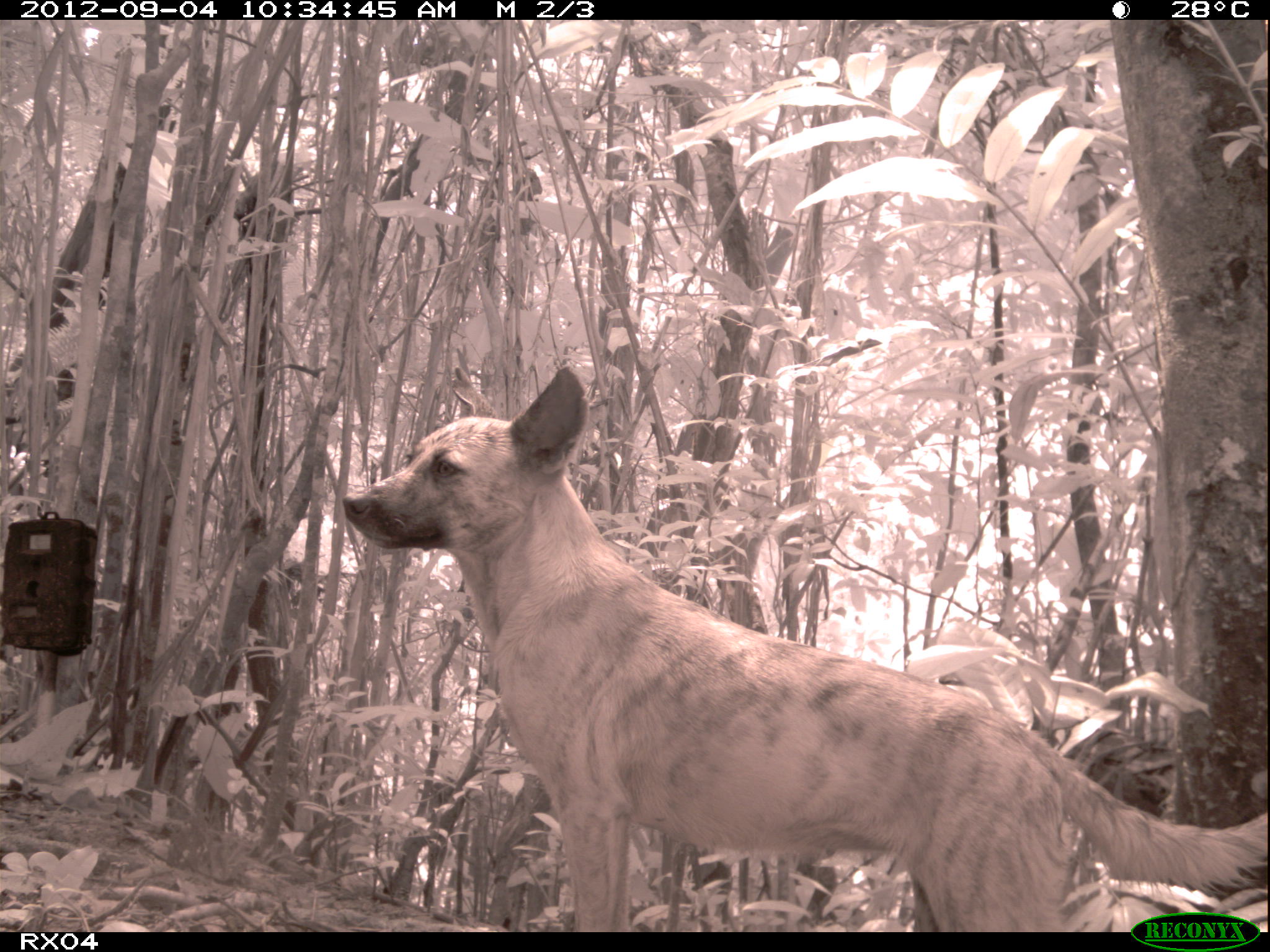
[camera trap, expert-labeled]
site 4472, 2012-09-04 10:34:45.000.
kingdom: Animalia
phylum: Chordata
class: Mammalia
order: Carnivora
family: Canidae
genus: Canis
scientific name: Canis familiaris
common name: domestic dog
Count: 1.